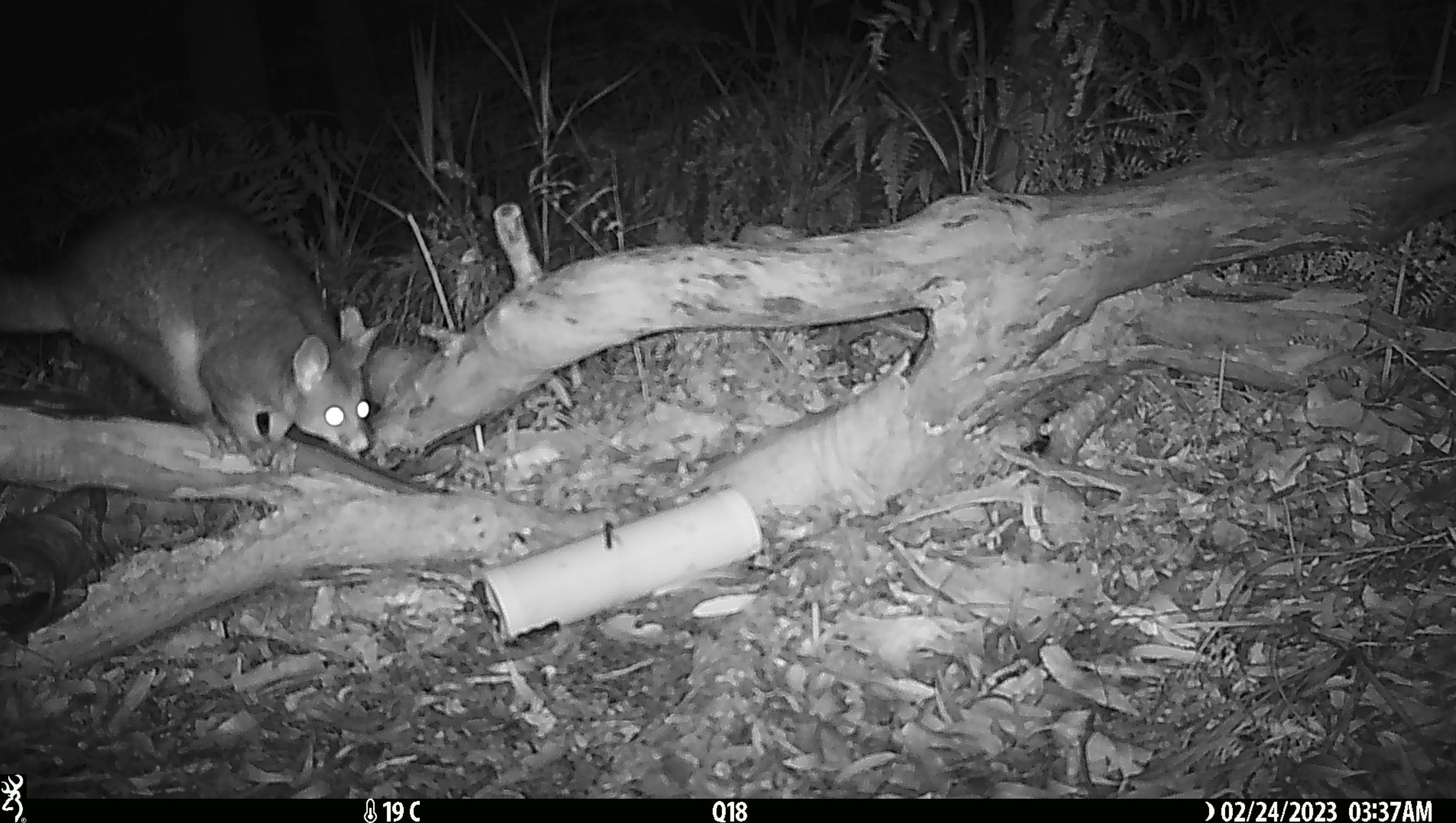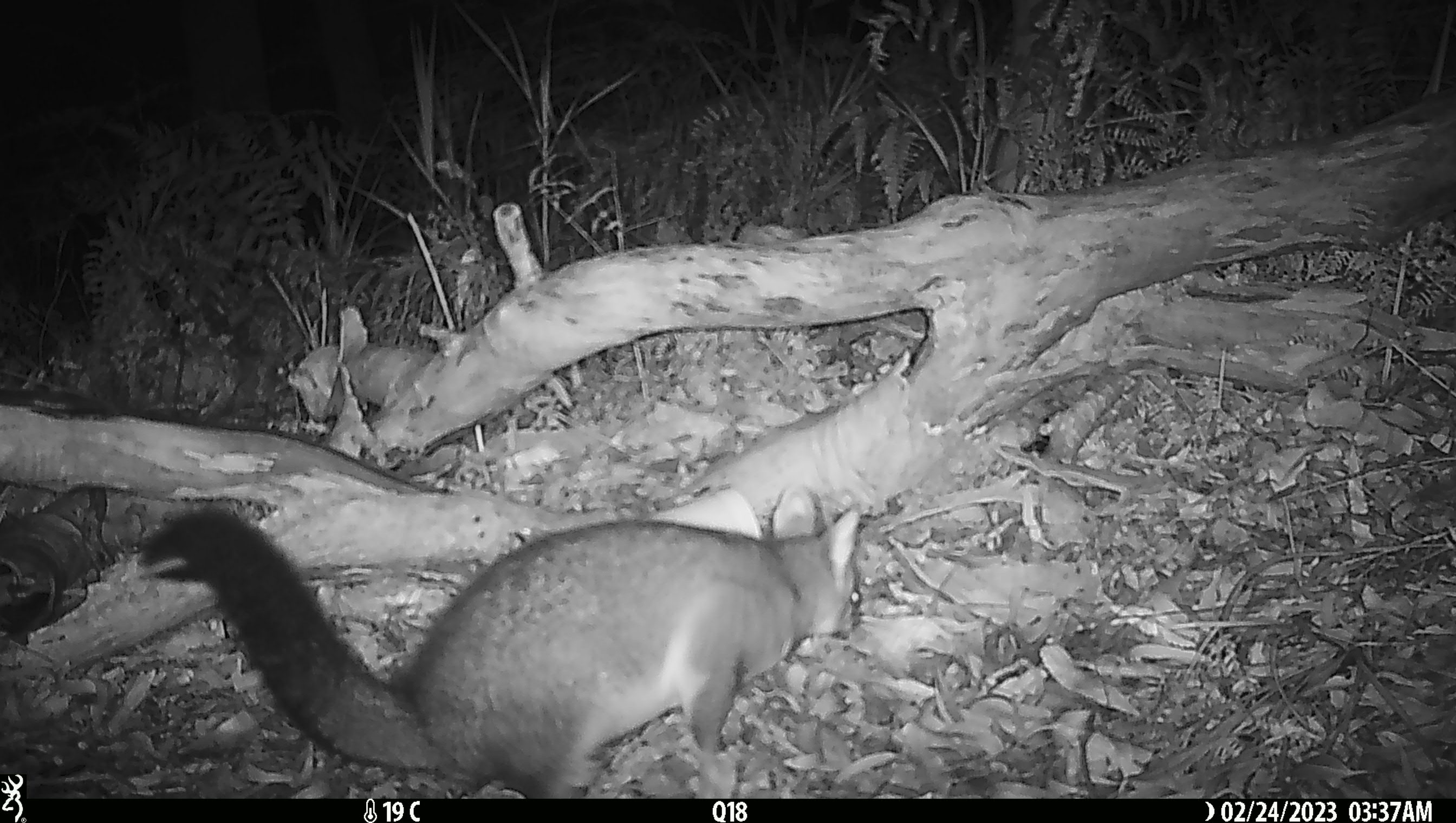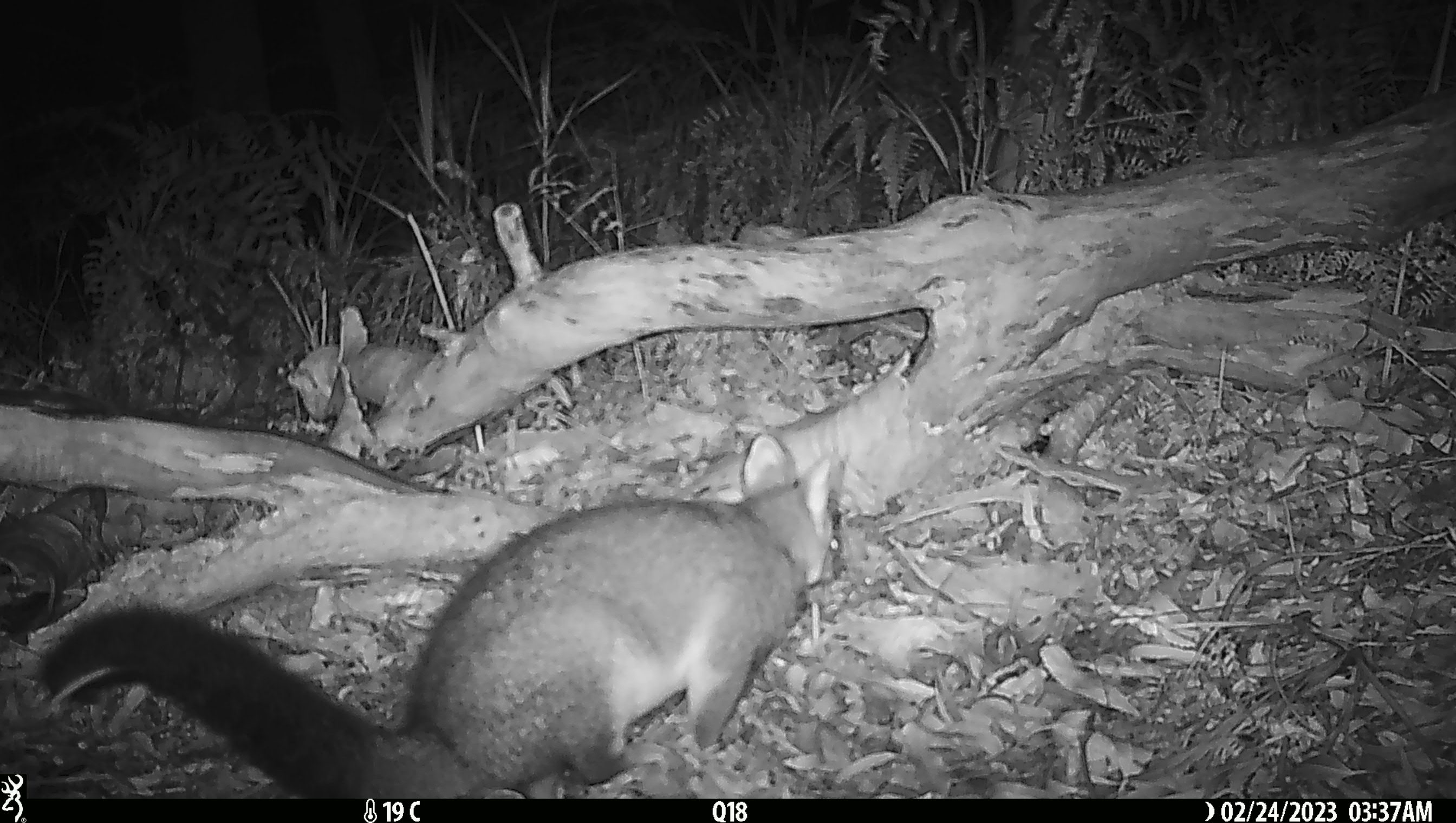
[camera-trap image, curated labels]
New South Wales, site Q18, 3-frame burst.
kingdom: Animalia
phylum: Chordata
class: Mammalia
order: Diprotodontia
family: Phalangeridae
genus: Trichosurus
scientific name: Trichosurus vulpecula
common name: common brushtail possum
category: possum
Possum (common brushtail possum) (Trichosurus vulpecula).